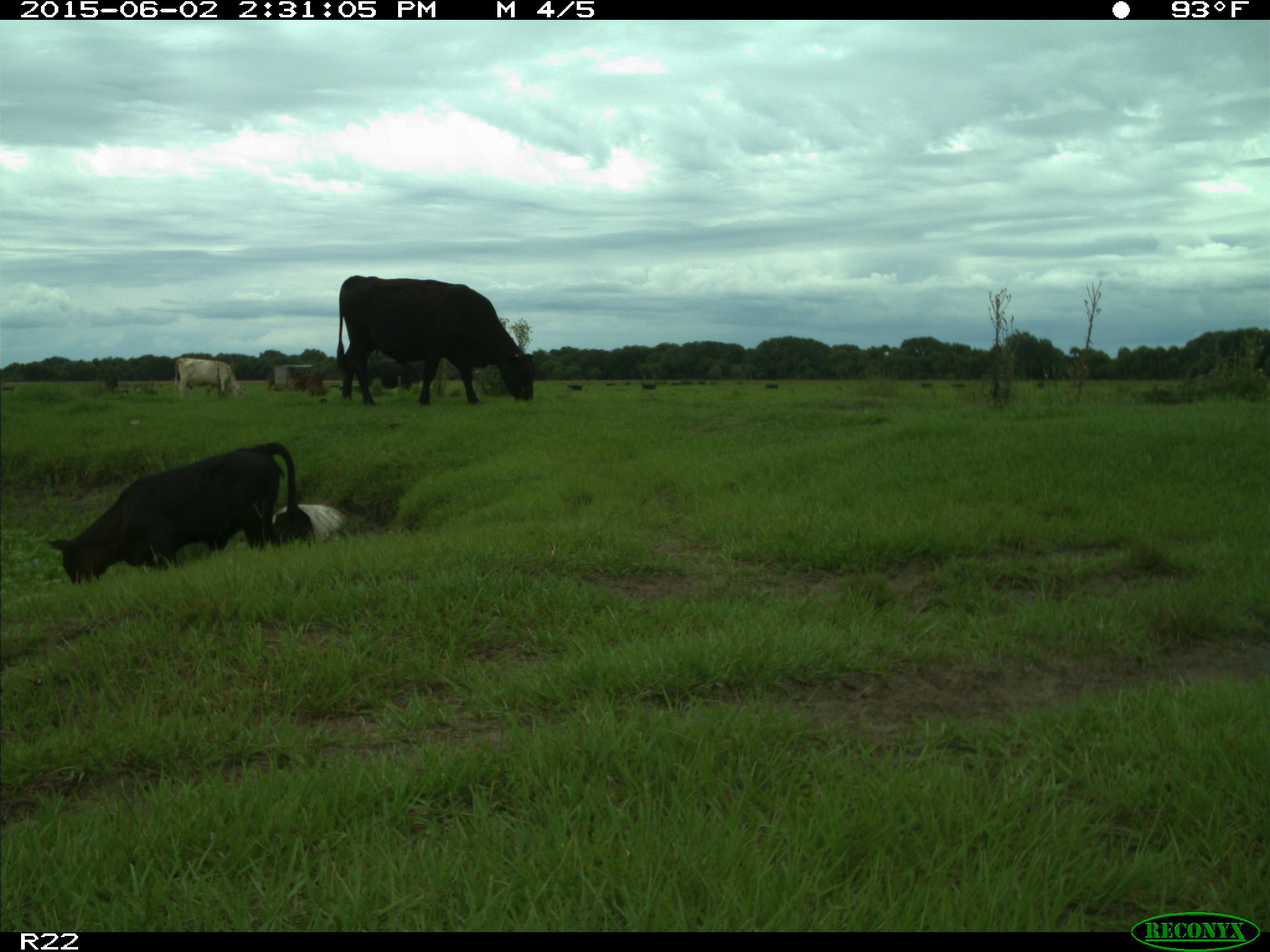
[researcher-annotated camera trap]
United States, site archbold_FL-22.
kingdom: Animalia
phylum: Chordata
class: Aves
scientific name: Aves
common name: birds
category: unidentified bird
Unidentified bird (birds) (Aves).